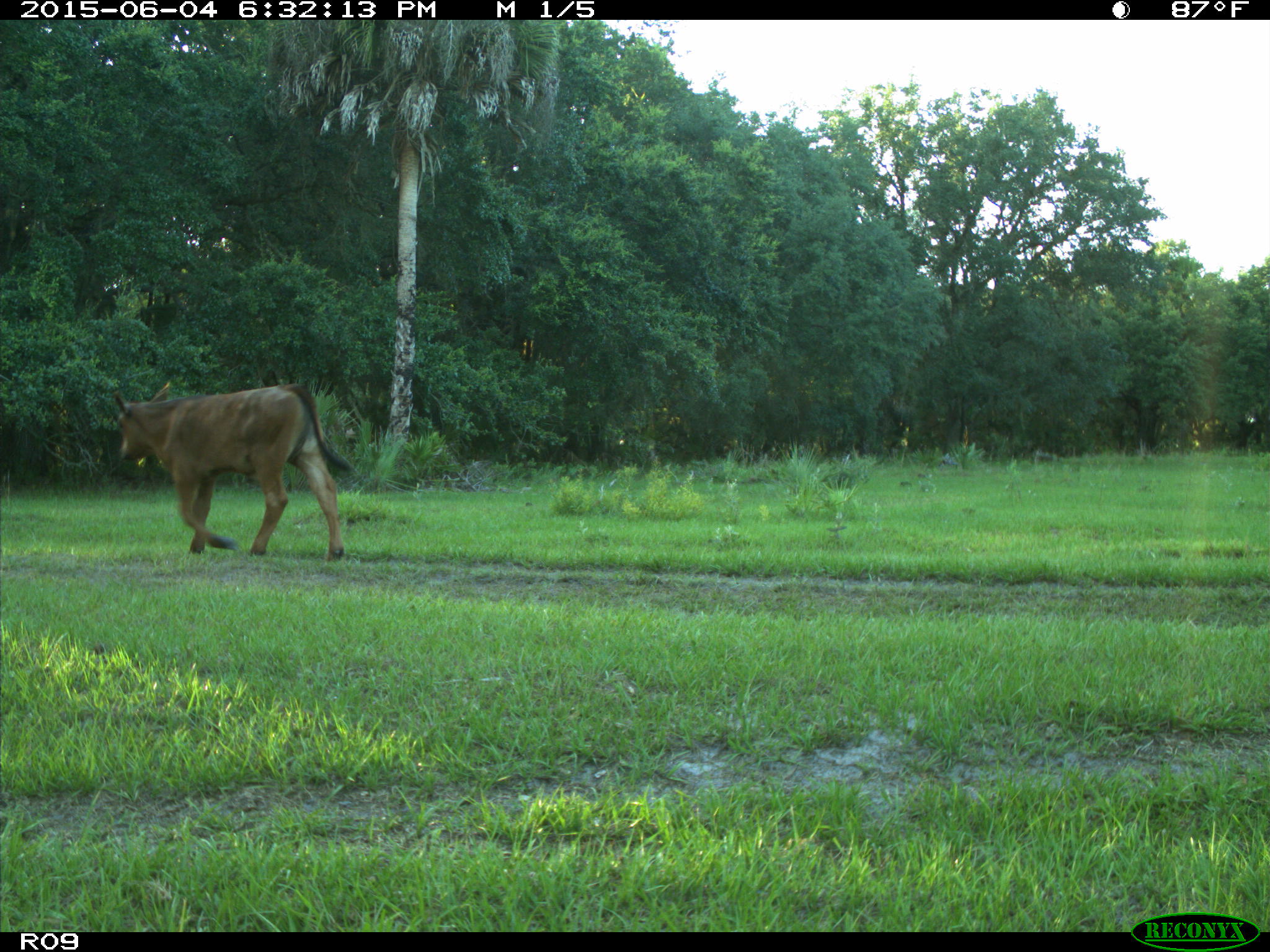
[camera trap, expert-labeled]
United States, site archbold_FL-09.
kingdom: Animalia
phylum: Chordata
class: Mammalia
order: Artiodactyla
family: Bovidae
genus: Bos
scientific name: Bos taurus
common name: domestic cow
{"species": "Bos taurus (domestic cow)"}